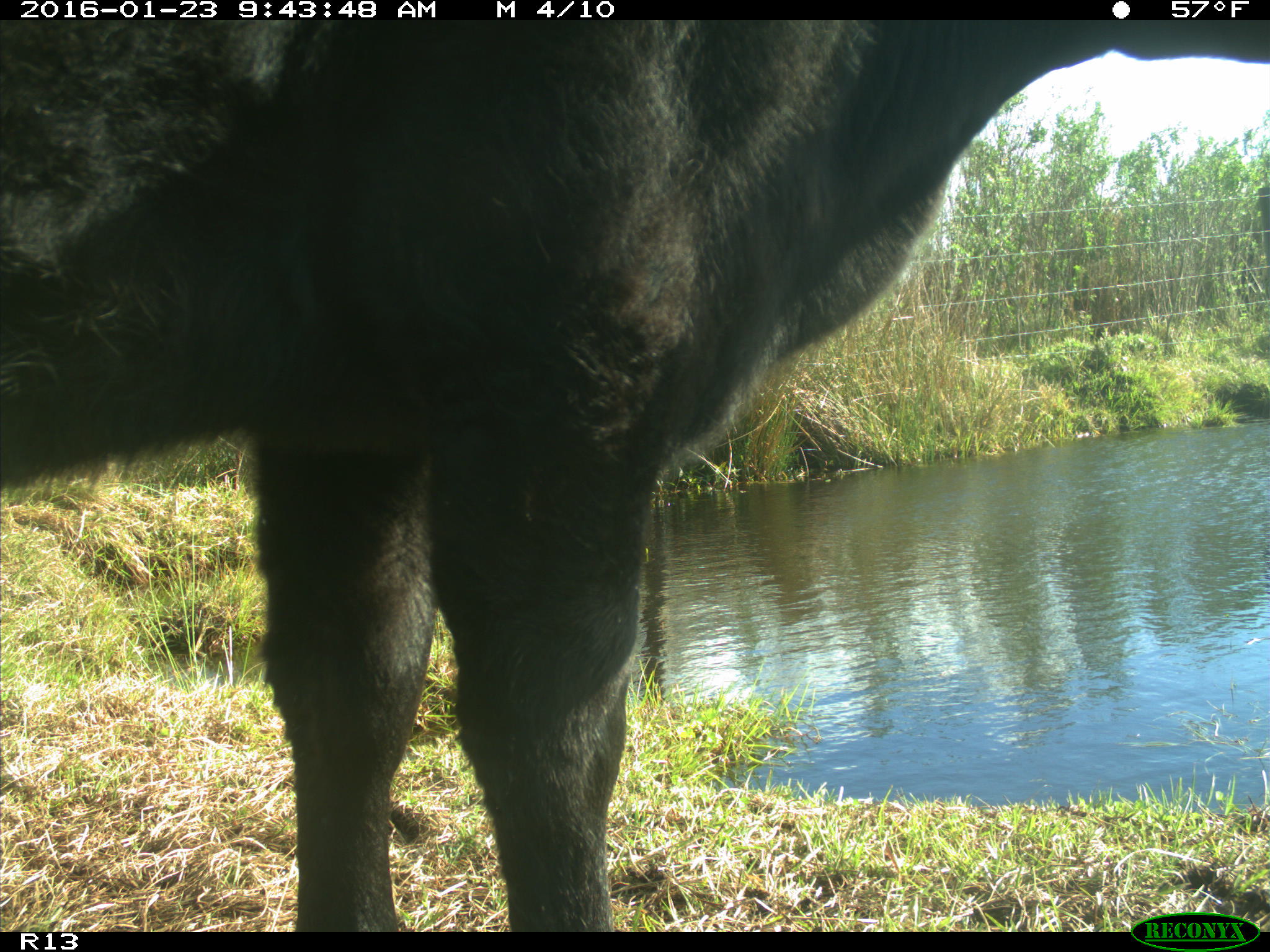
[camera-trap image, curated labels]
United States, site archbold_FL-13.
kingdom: Animalia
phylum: Chordata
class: Mammalia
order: Artiodactyla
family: Bovidae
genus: Bos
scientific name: Bos taurus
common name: domestic cow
Bos taurus (domestic cow).